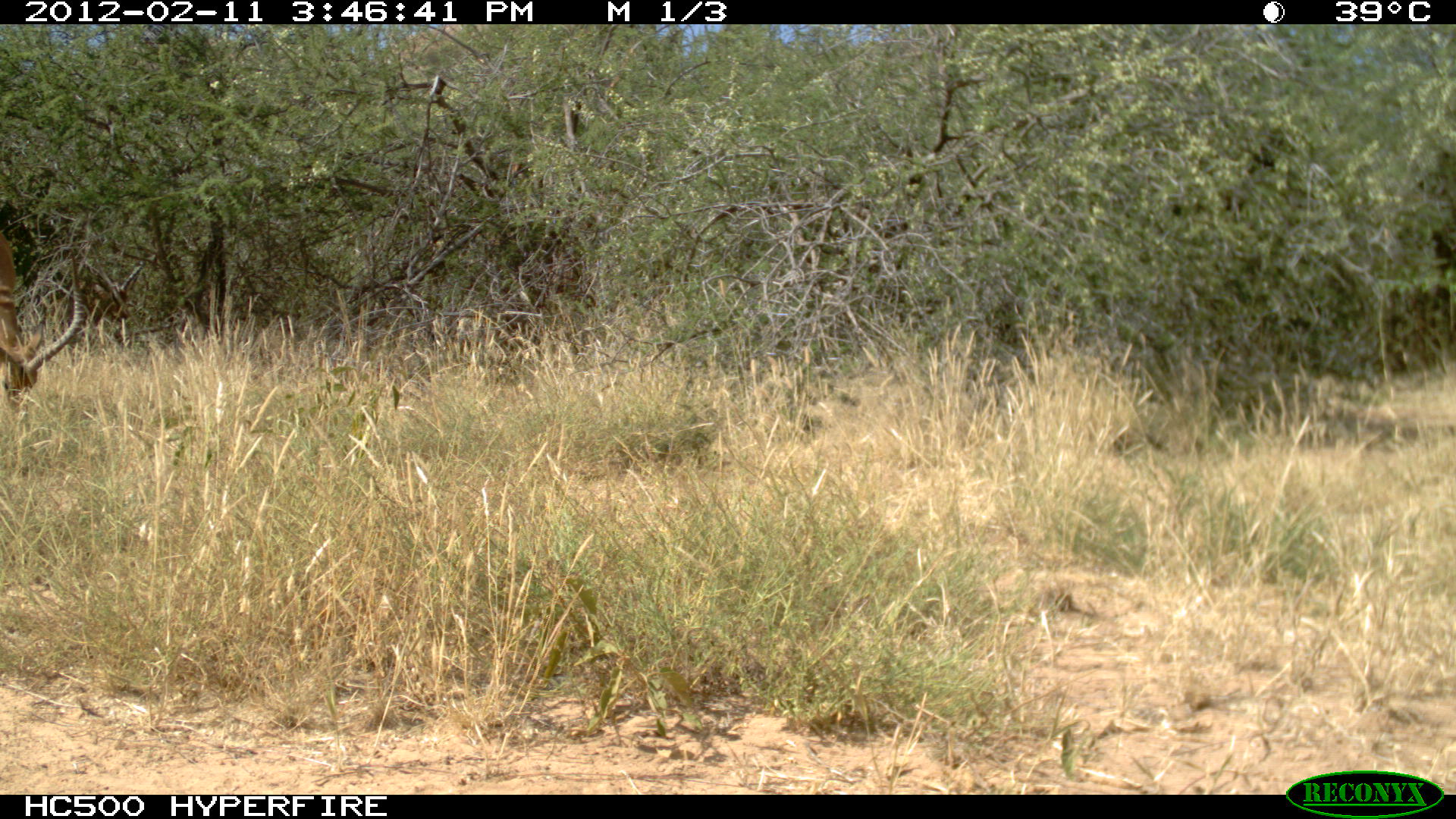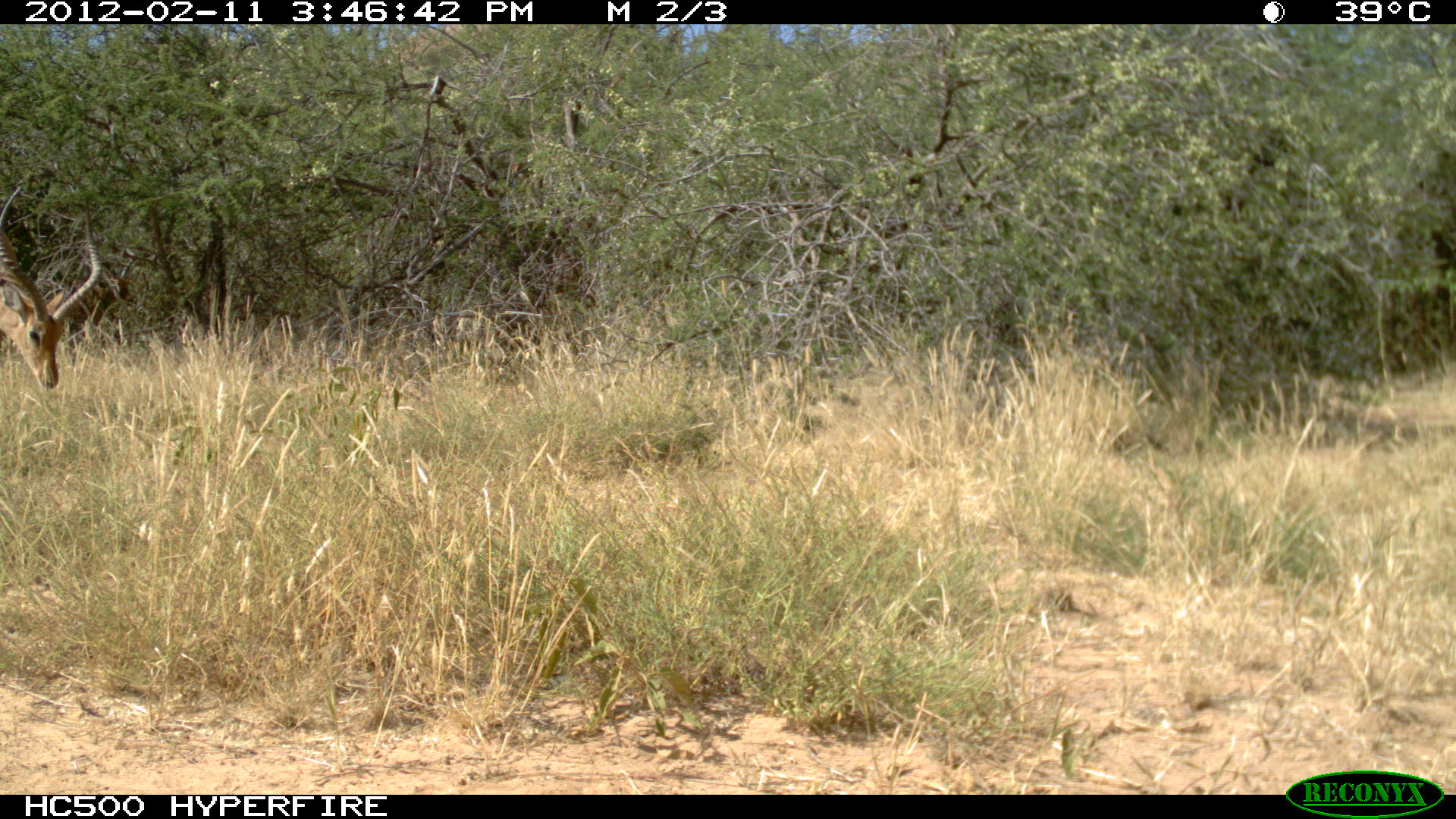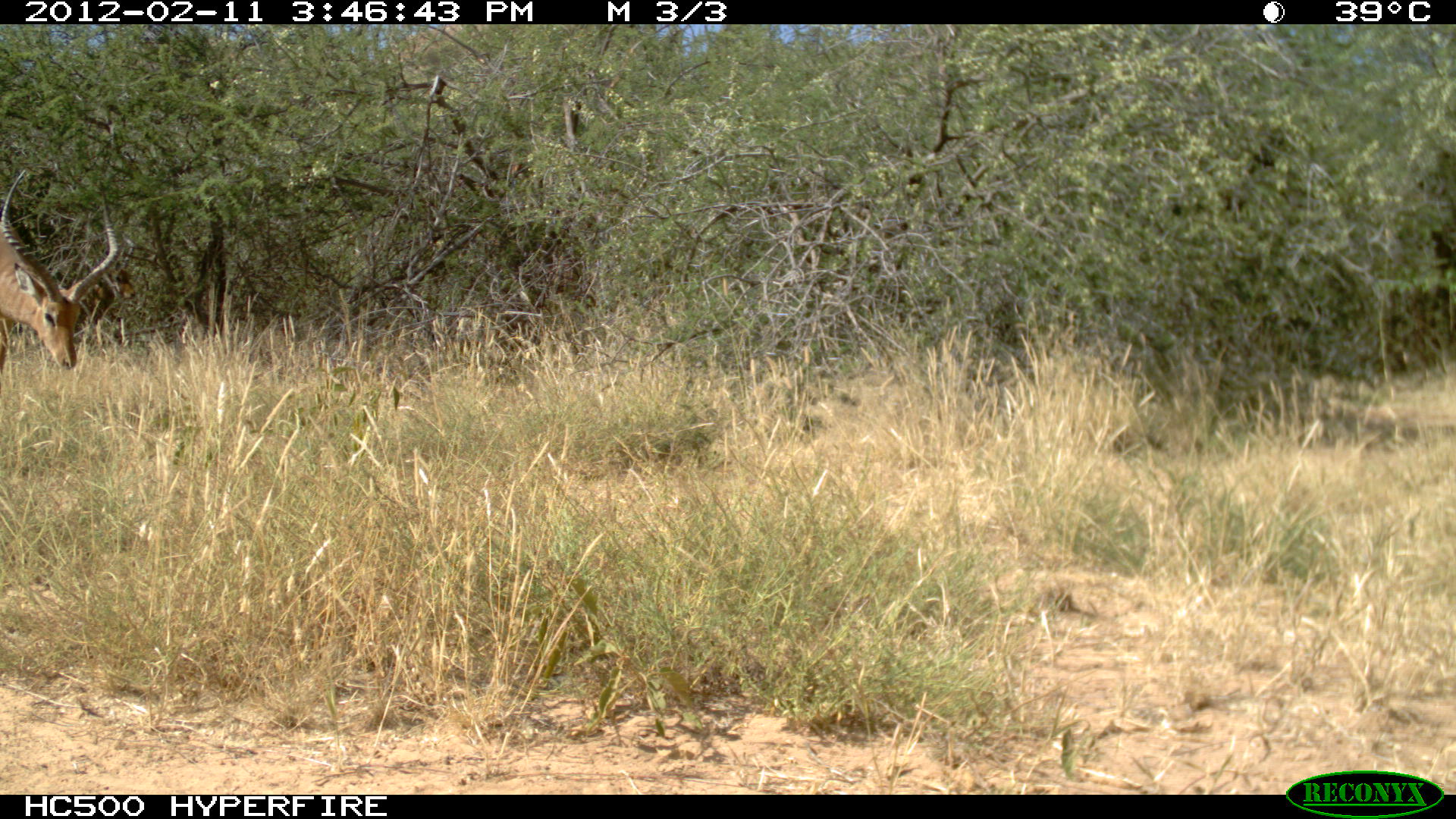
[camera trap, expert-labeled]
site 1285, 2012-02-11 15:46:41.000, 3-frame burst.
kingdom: Animalia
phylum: Chordata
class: Mammalia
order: Artiodactyla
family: Bovidae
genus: Aepyceros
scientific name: Aepyceros melampus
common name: impala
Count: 2.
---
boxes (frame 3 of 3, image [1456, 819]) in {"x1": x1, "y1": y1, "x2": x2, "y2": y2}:
aepyceros melampus: {"x1": 0, "y1": 169, "x2": 120, "y2": 375}